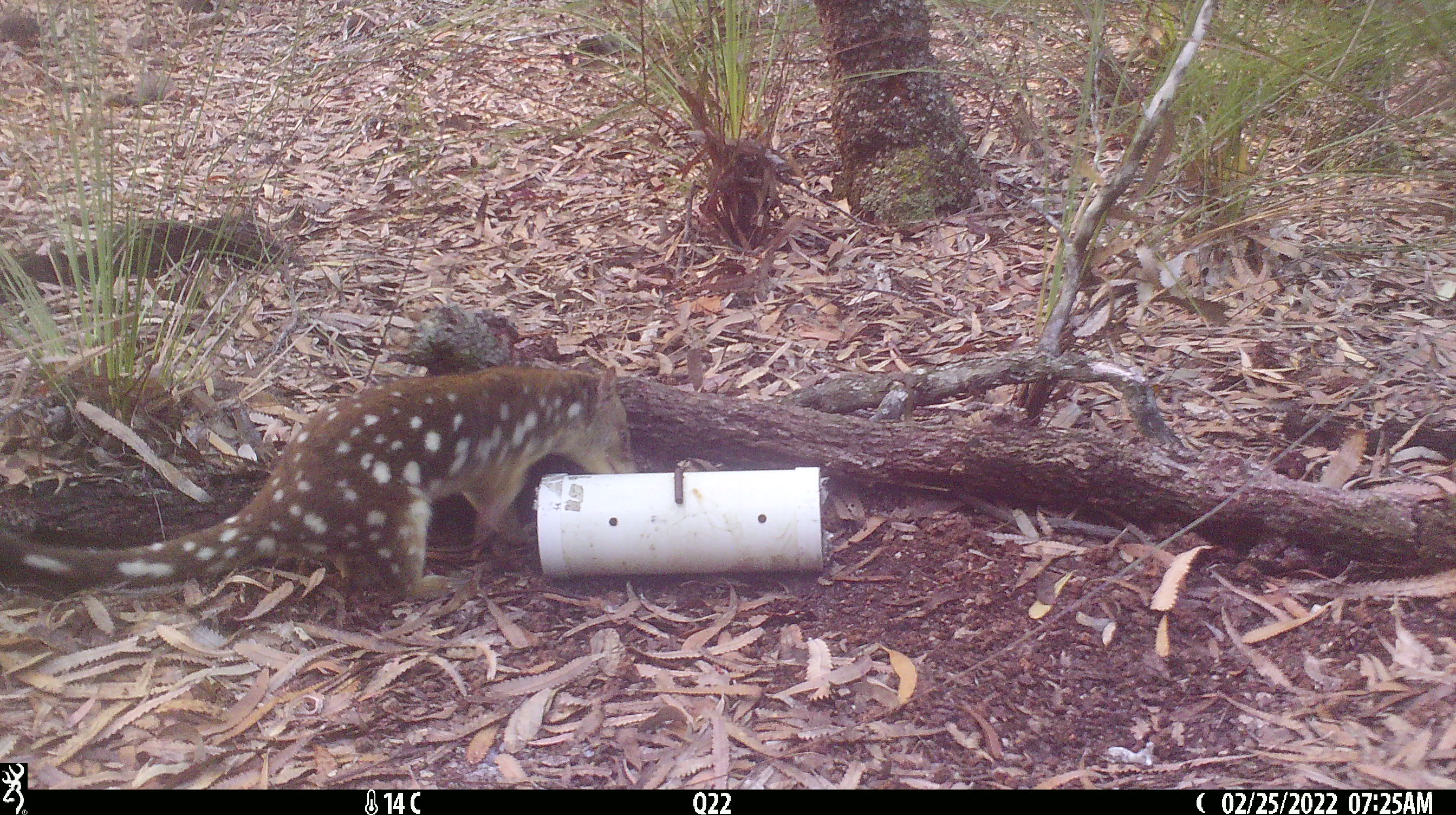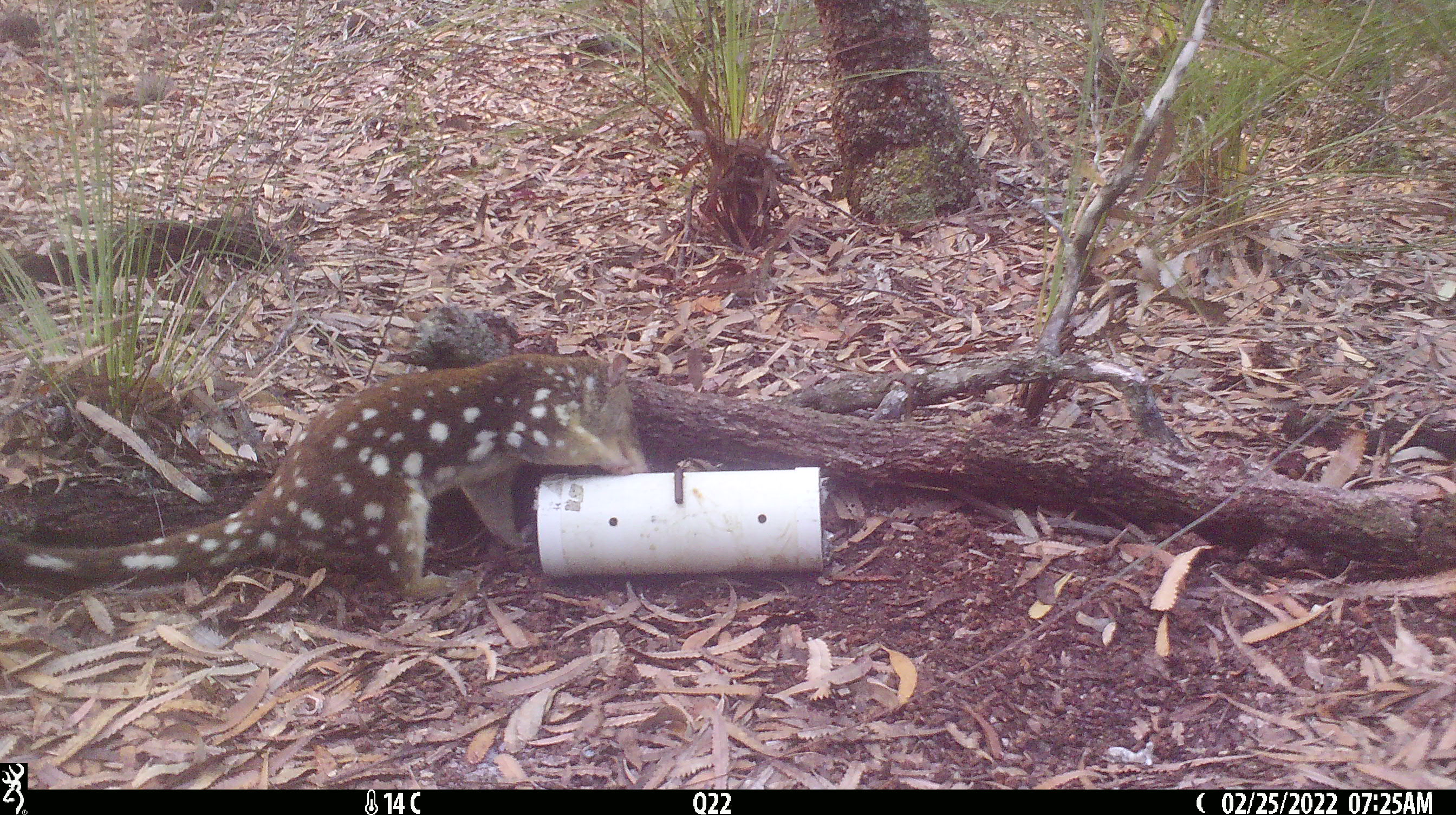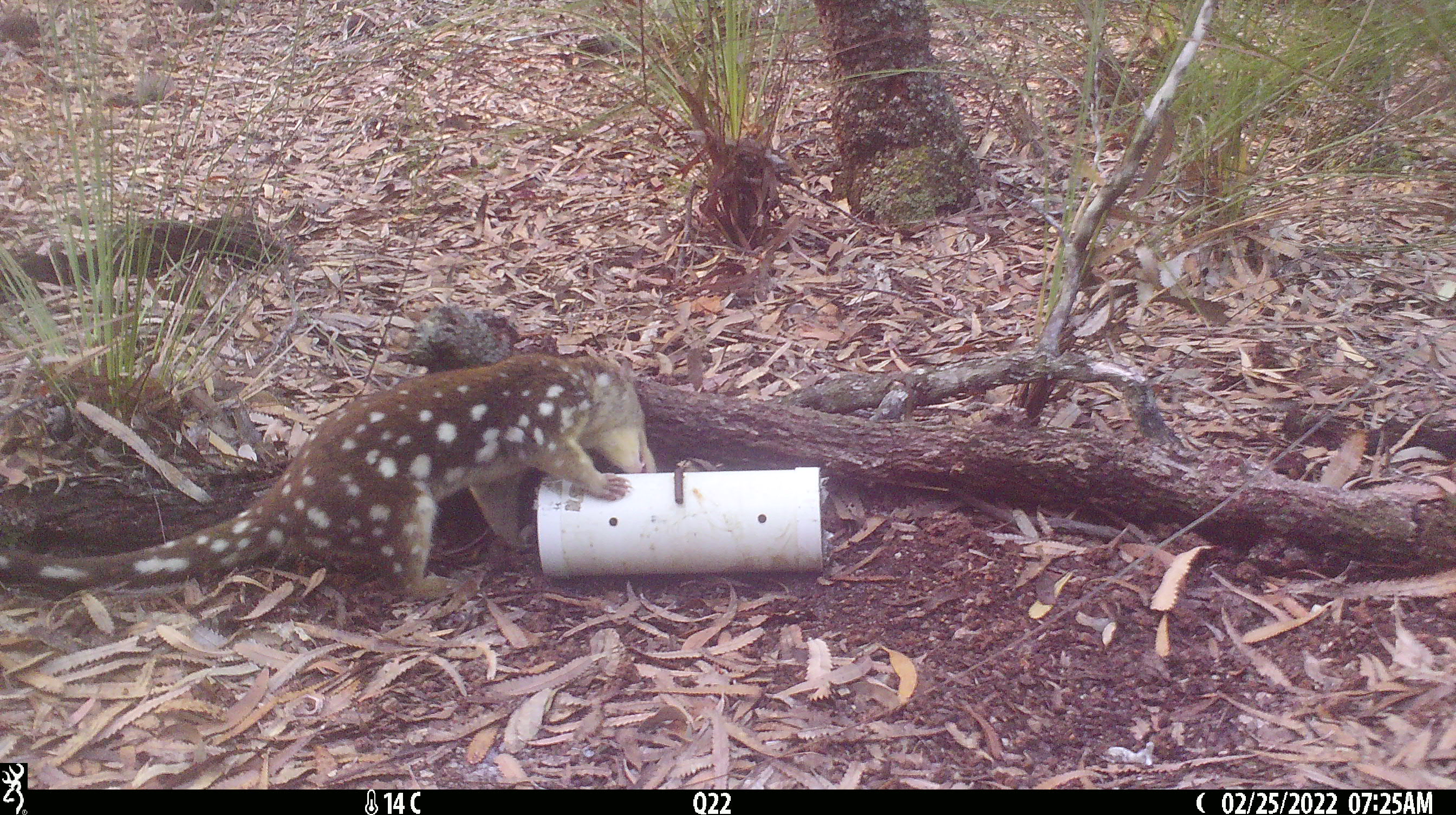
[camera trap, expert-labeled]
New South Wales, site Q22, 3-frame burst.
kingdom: Animalia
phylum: Chordata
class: Mammalia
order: Dasyuromorphia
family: Dasyuridae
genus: Dasyurus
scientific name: Dasyurus maculatus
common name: spotted-tailed quoll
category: quoll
Quoll (spotted-tailed quoll) (Dasyurus maculatus).